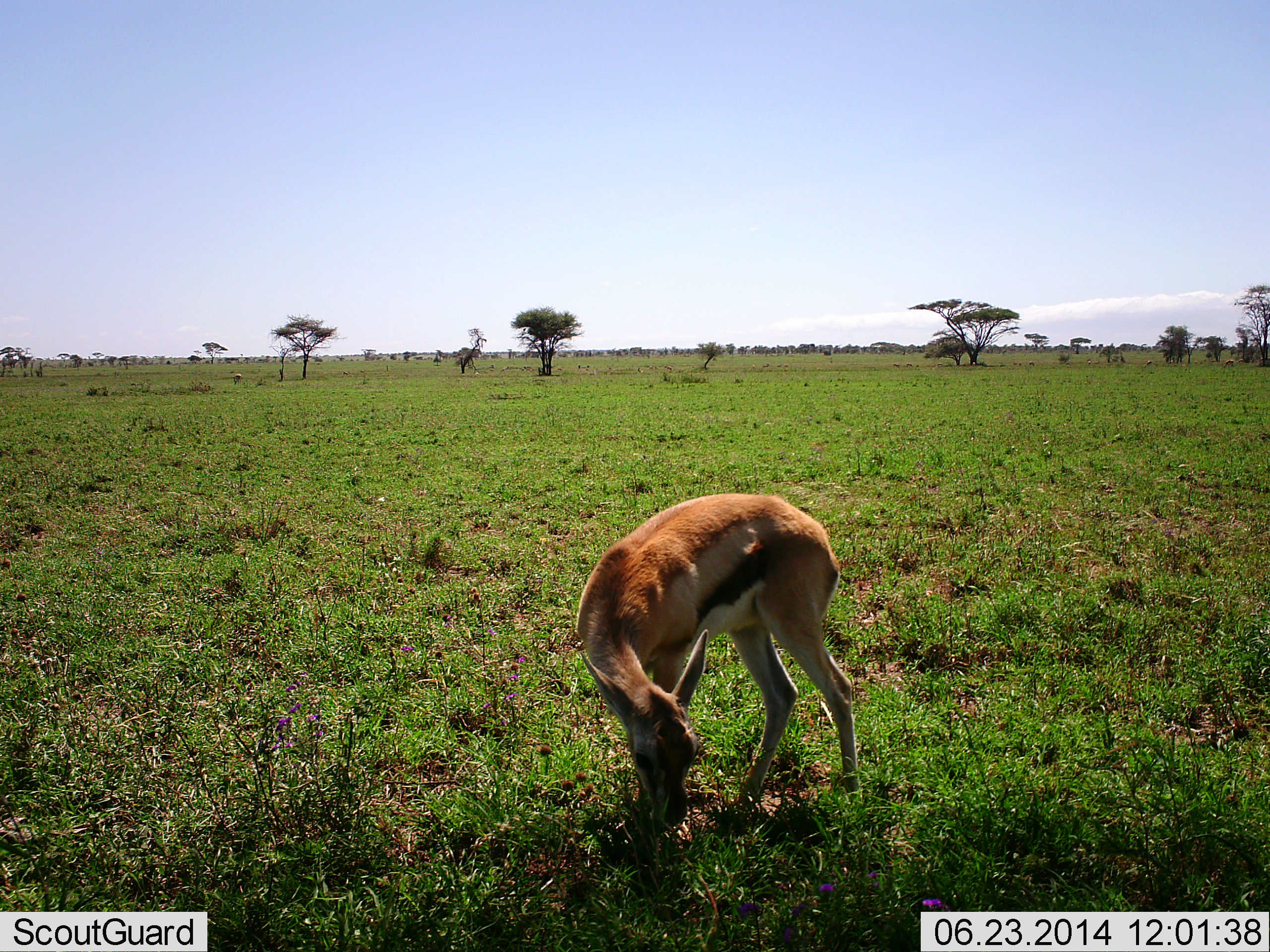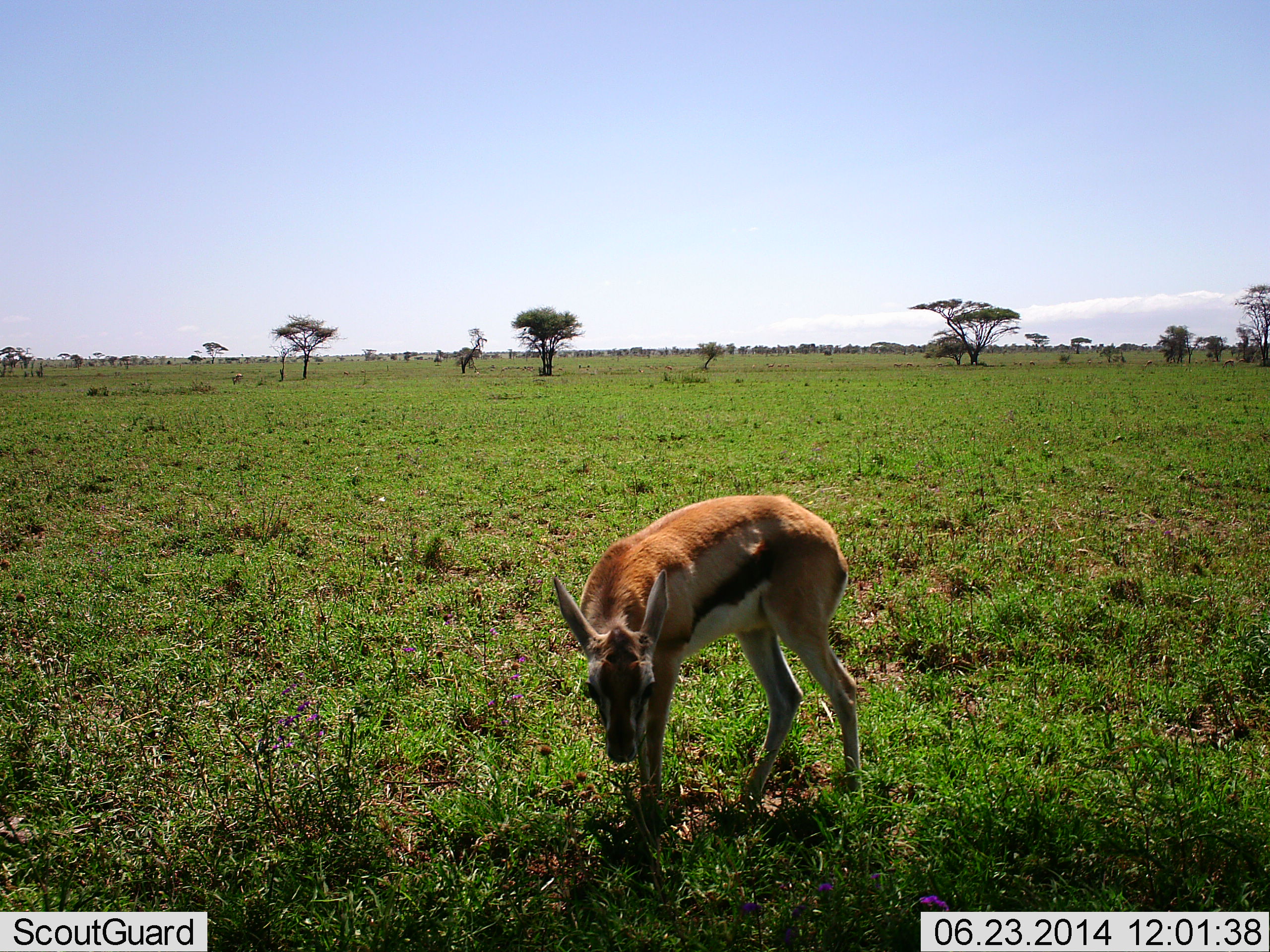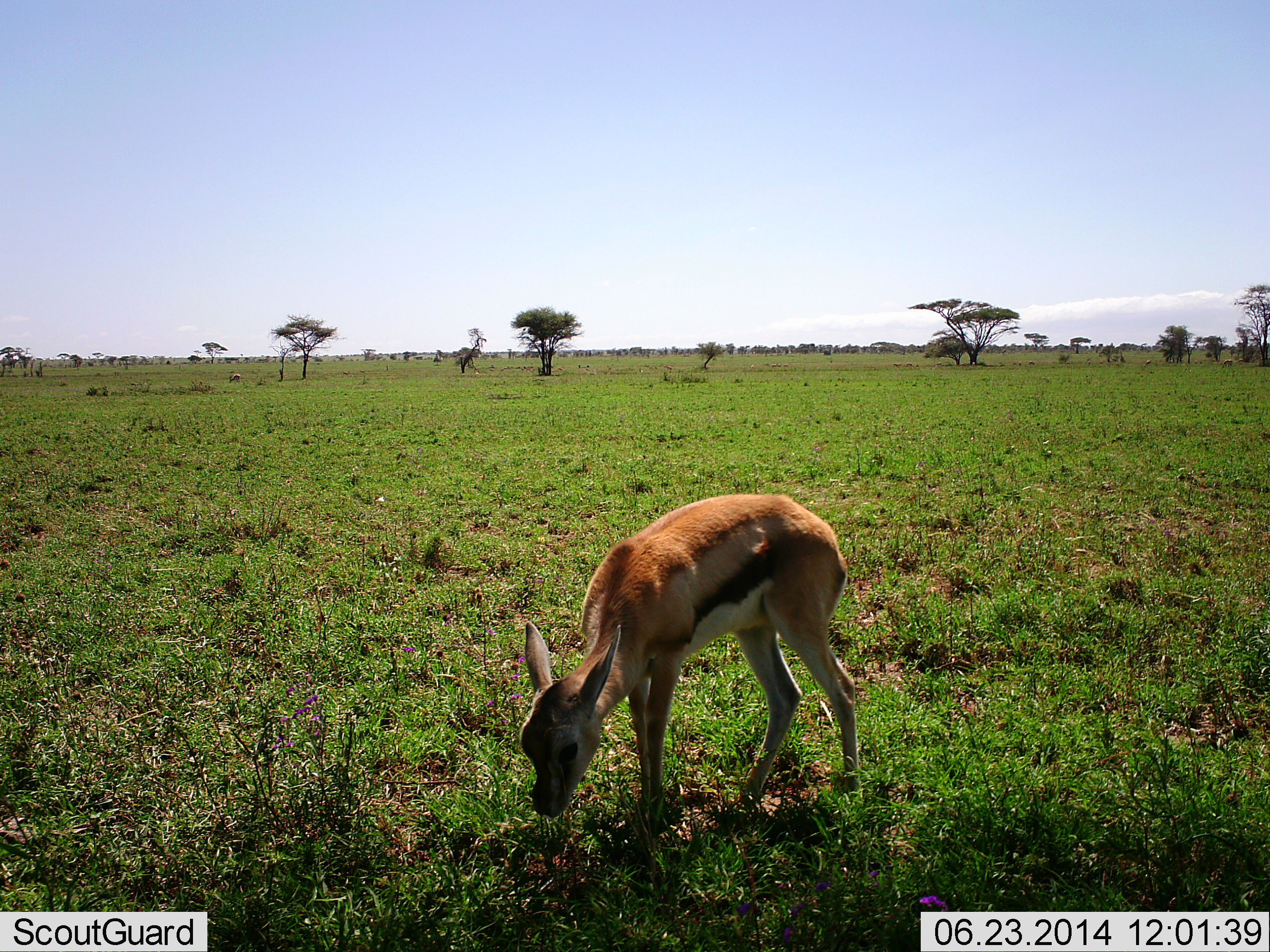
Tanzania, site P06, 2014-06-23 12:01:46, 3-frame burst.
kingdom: Animalia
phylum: Chordata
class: Mammalia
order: Artiodactyla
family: Bovidae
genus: Eudorcas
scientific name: Eudorcas thomsonii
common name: thomson's gazelle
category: gazellethomsons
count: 1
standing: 60%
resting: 0%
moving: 0%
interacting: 0%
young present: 10%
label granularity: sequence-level